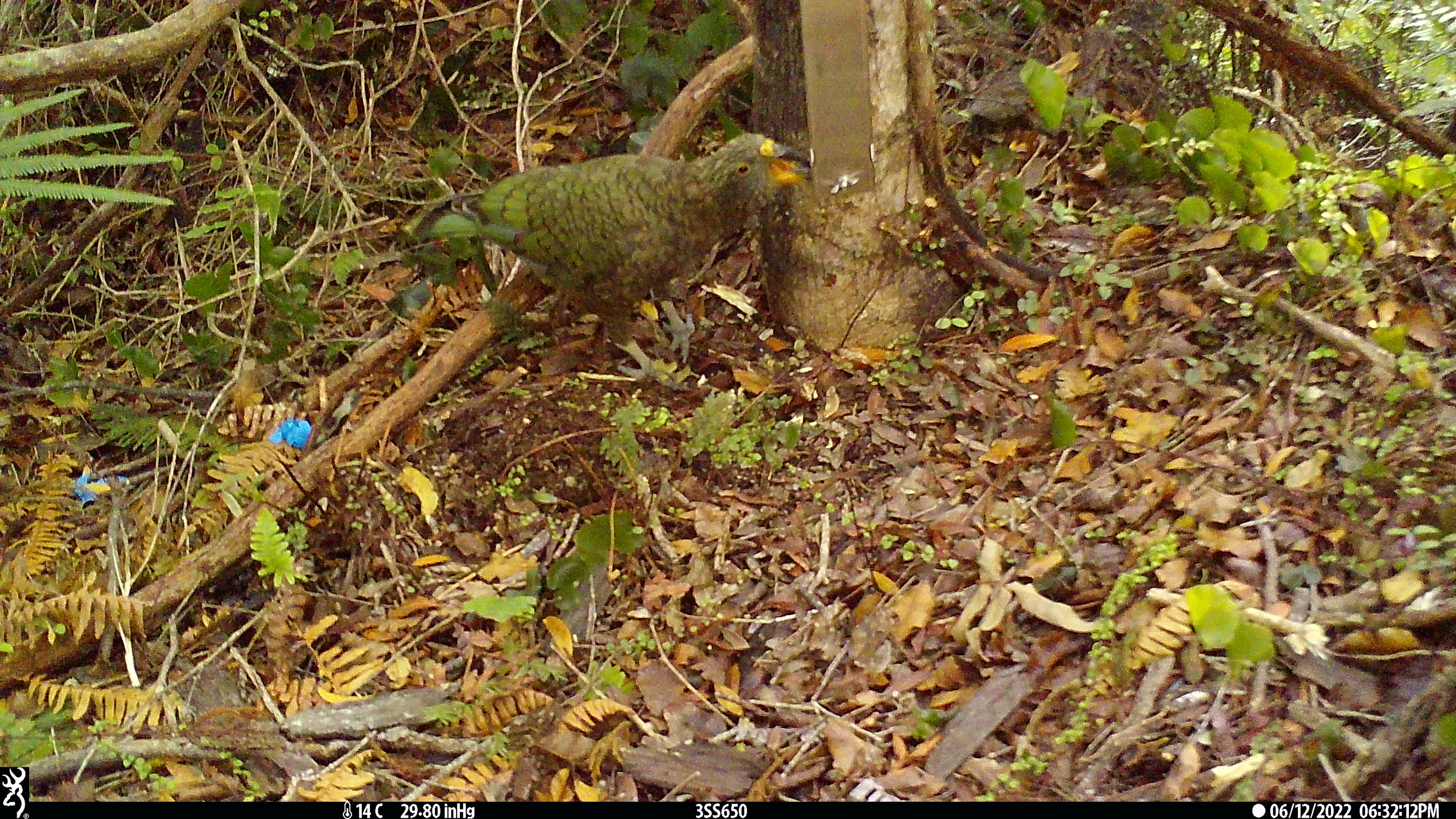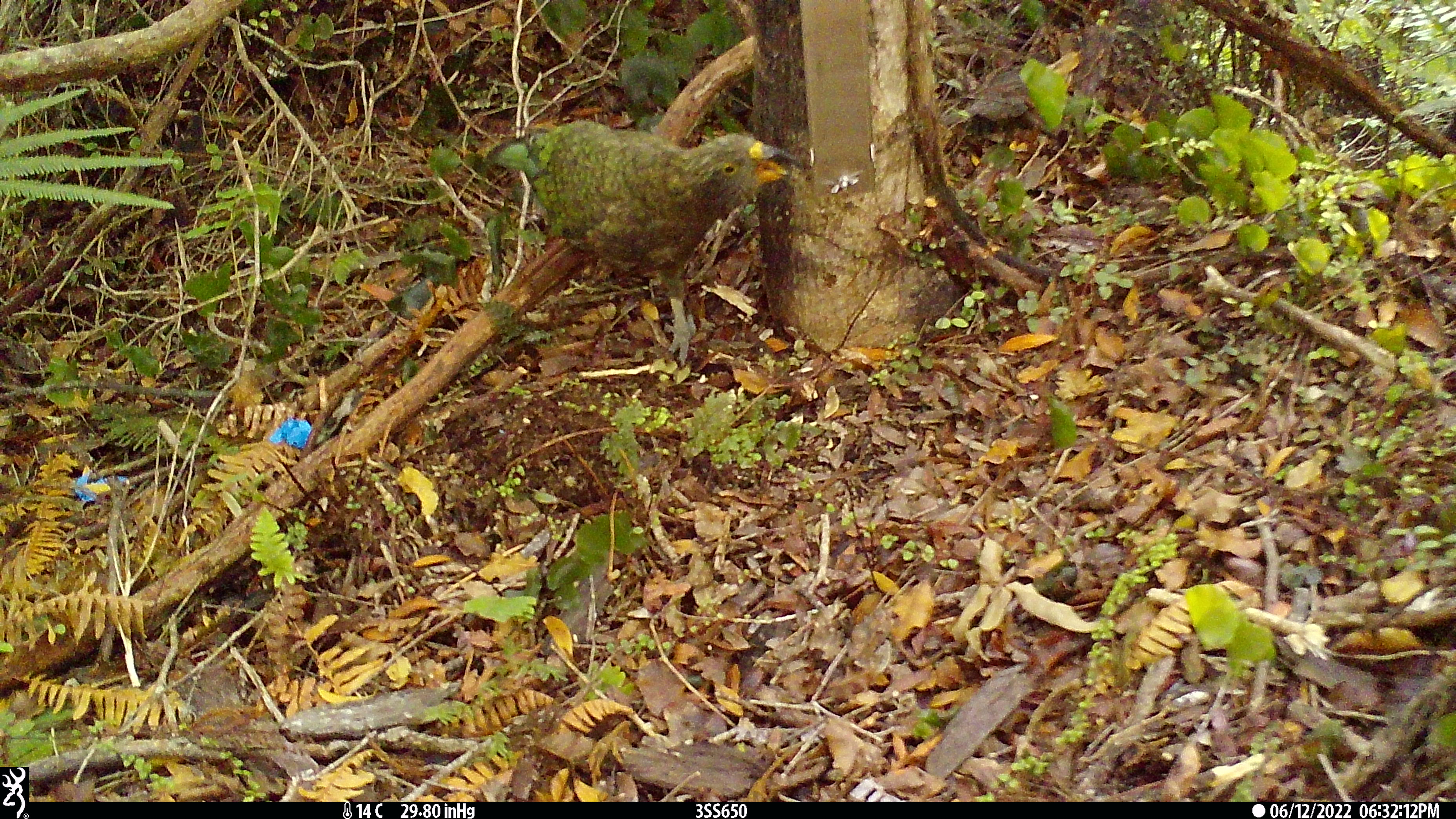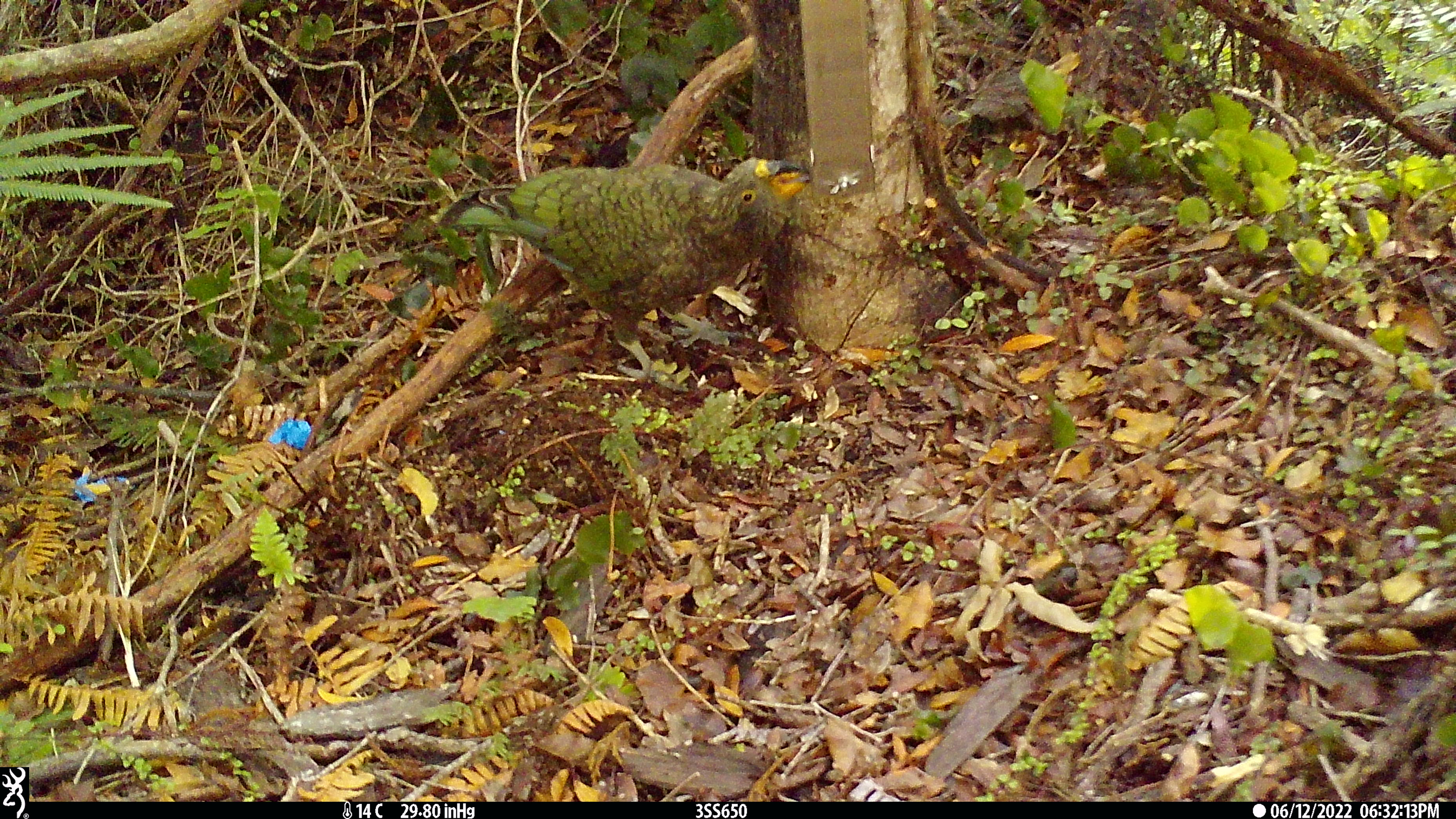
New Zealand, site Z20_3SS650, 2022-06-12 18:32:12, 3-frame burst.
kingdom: Animalia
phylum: Chordata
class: Aves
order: Psittaciformes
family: Strigopidae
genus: Nestor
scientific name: Nestor notabilis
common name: kea